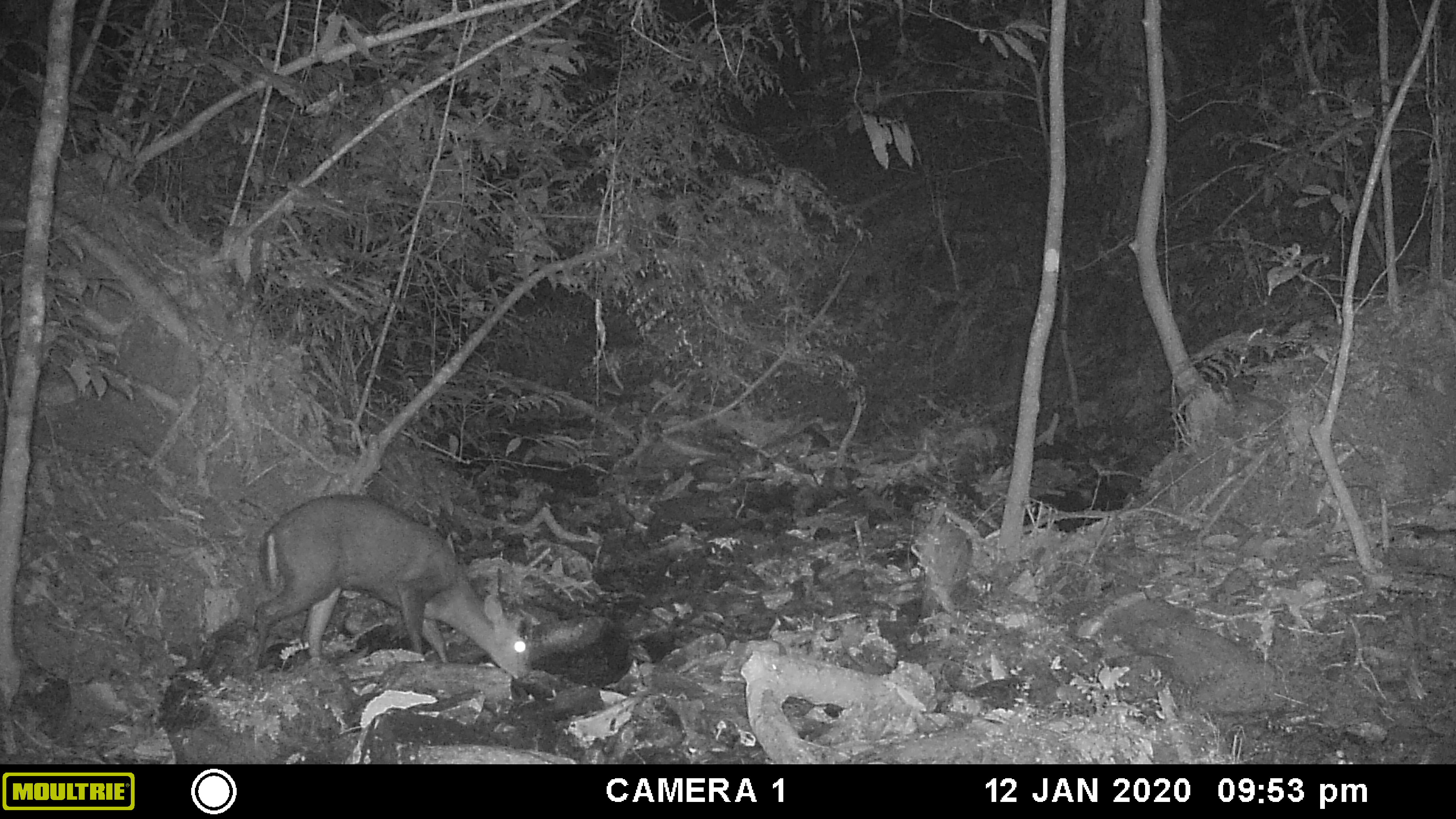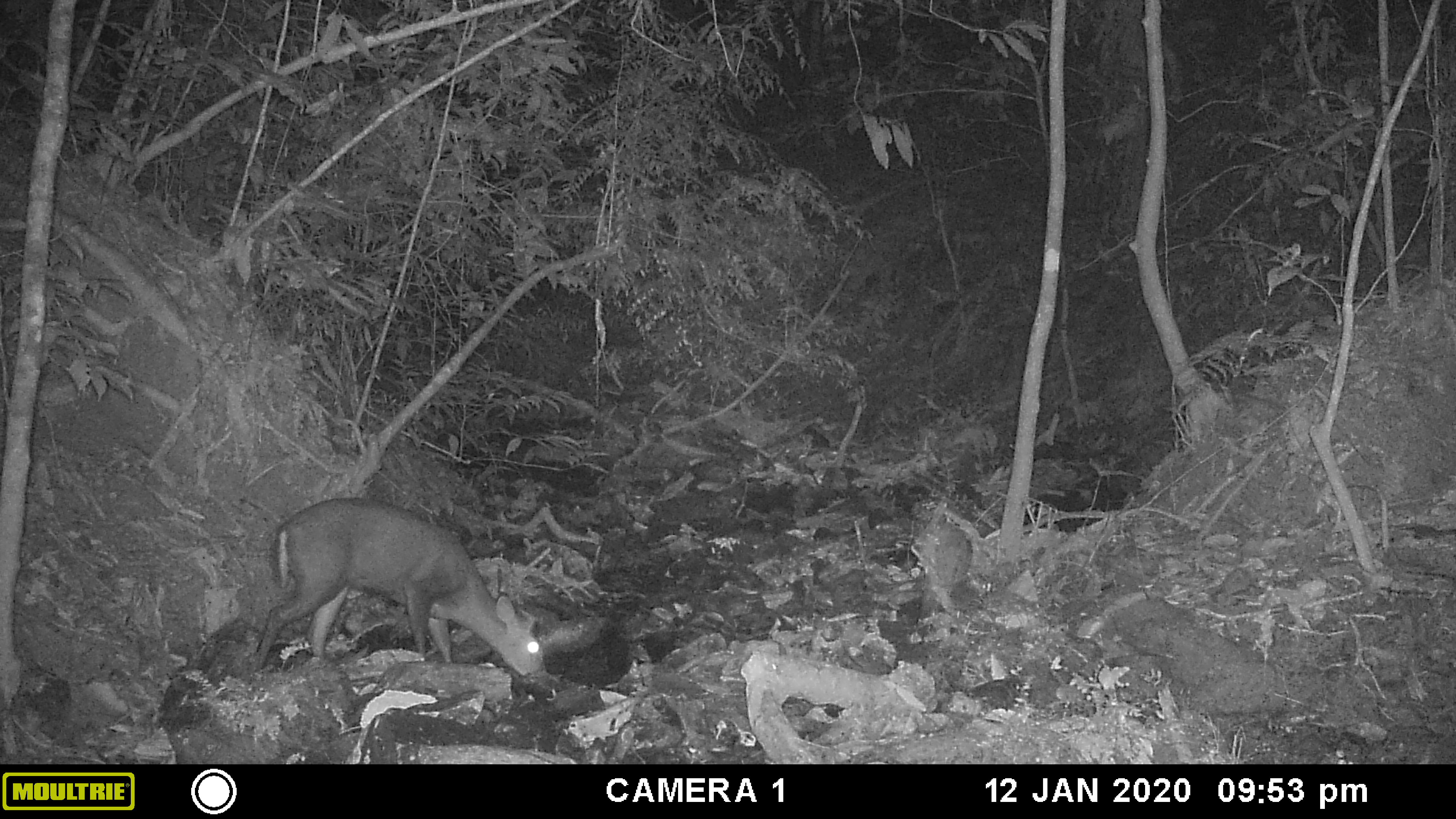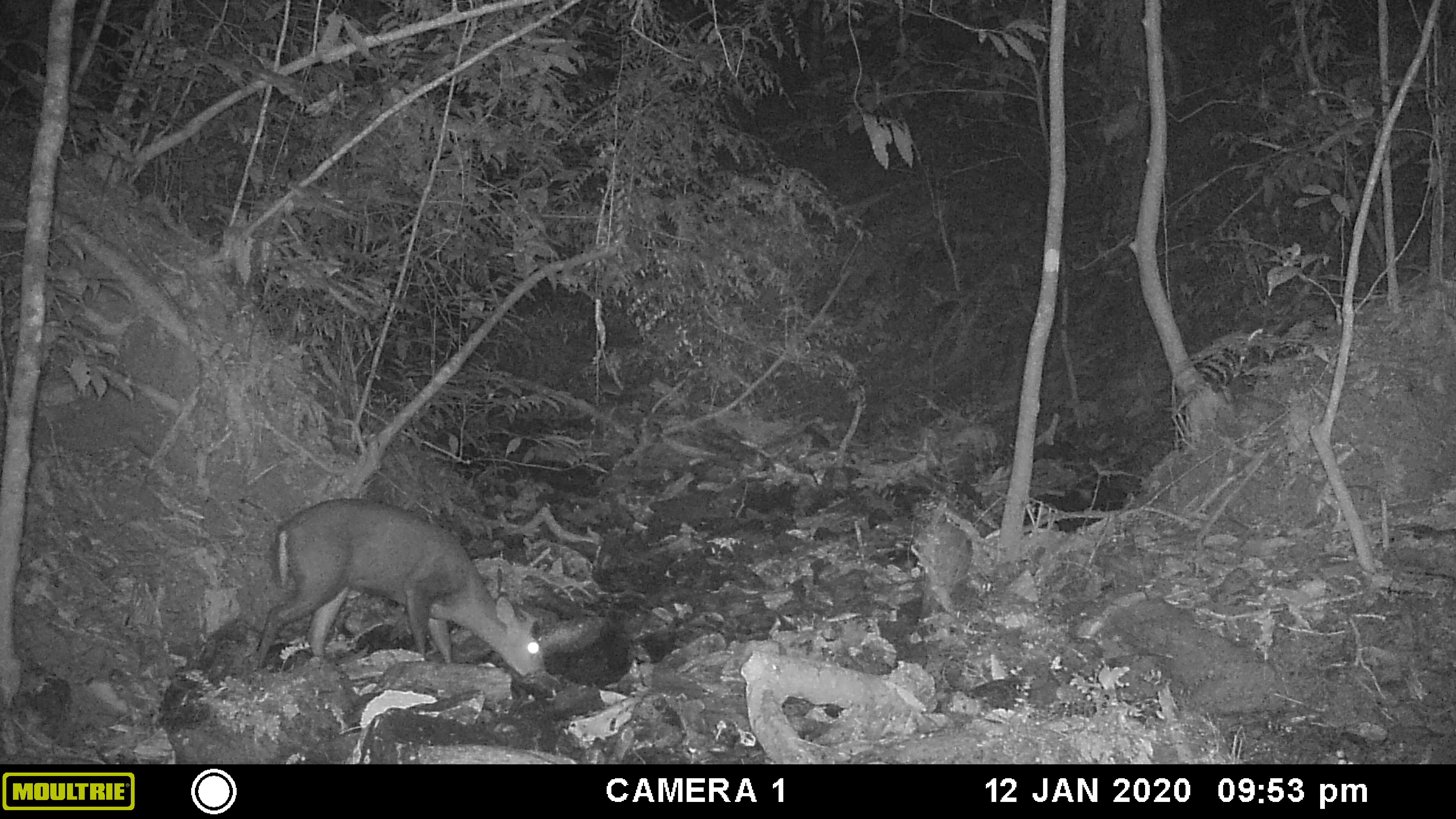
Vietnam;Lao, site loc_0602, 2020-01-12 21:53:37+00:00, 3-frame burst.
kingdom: Animalia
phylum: Chordata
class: Mammalia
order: Artiodactyla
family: Cervidae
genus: Muntiacus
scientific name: Muntiacus rooseveltorum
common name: roosevelt's muntjac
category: roosevelts muntjac group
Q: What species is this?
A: Roosevelts muntjac group (roosevelt's muntjac) (Muntiacus rooseveltorum).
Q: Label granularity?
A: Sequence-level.